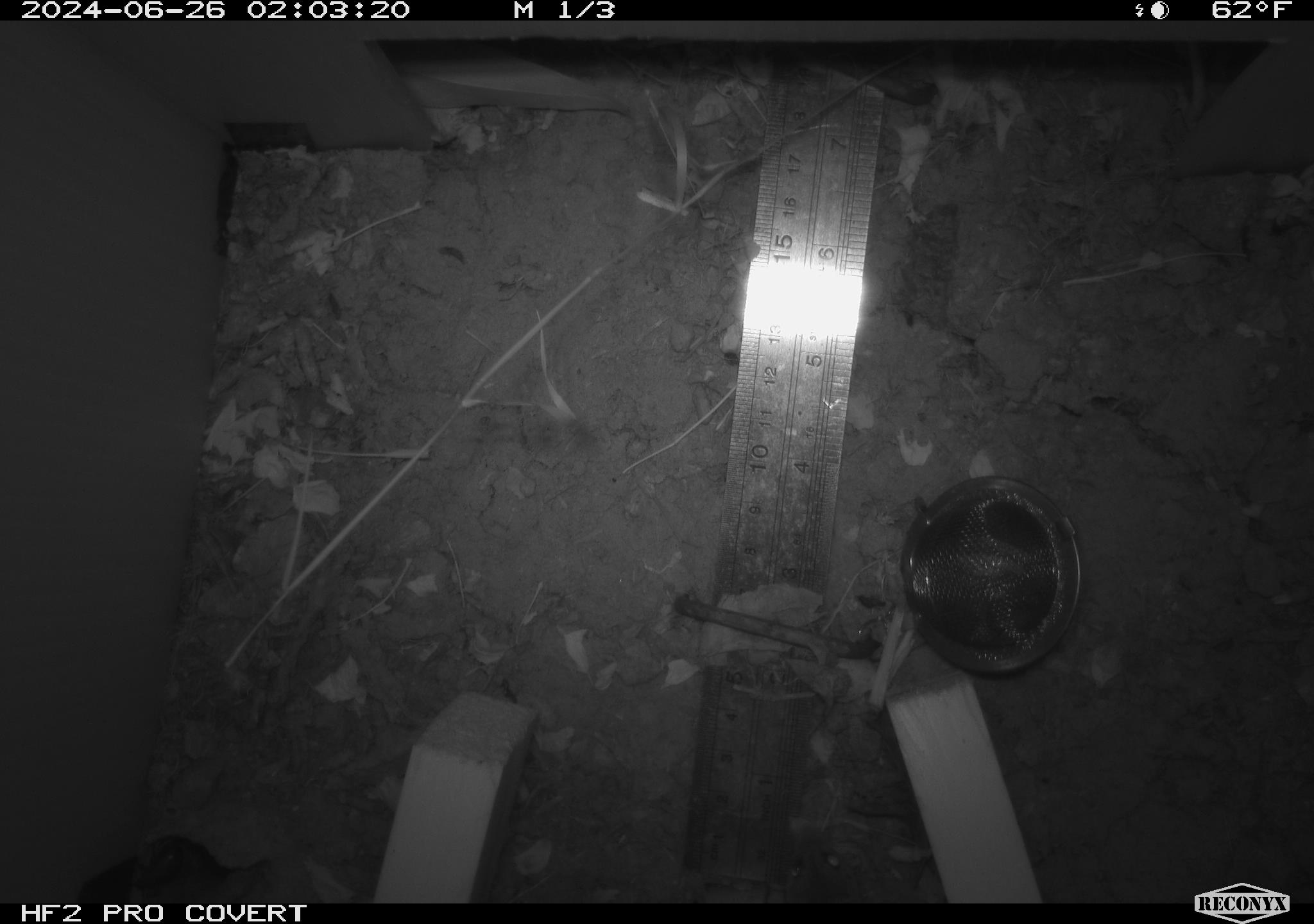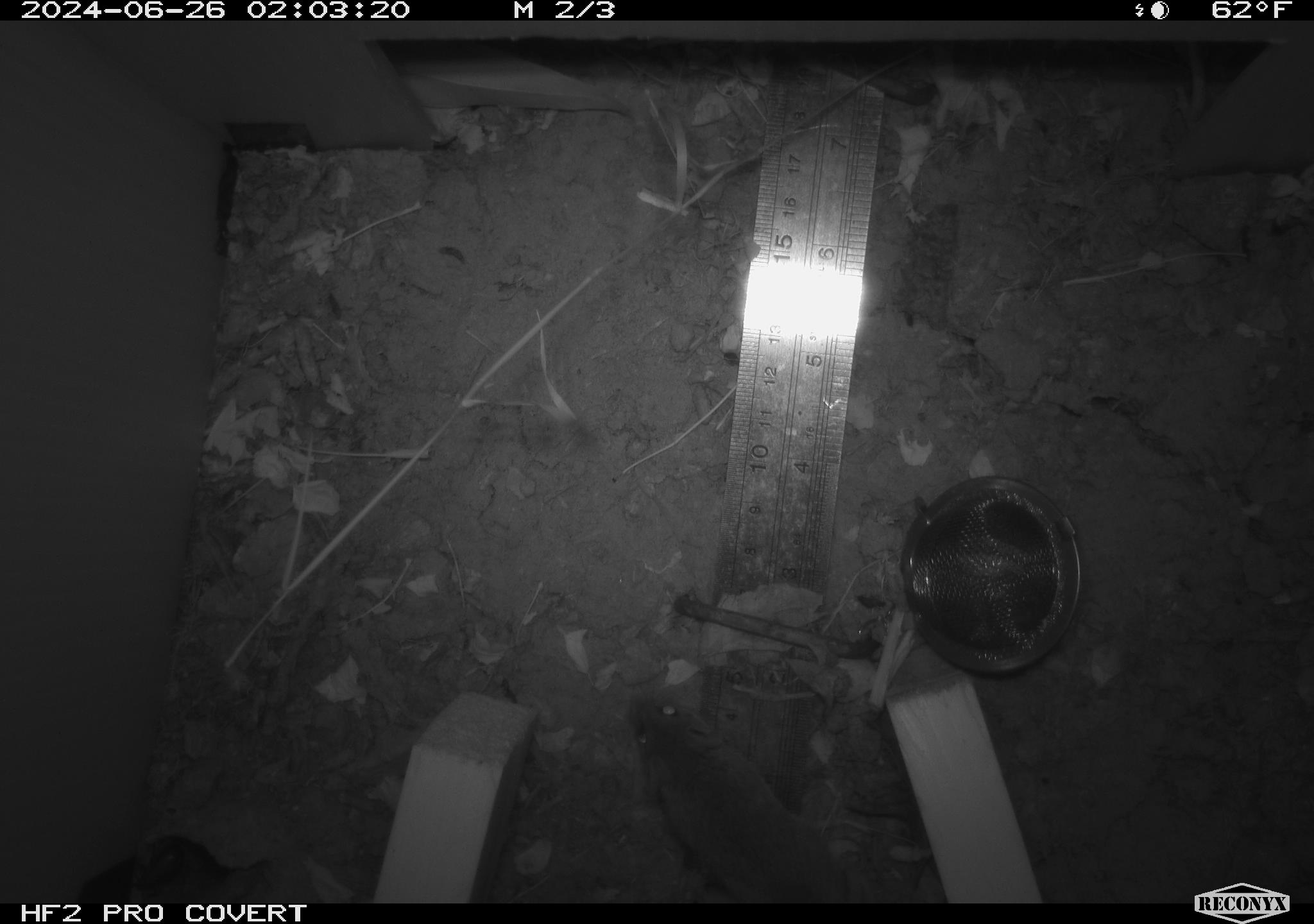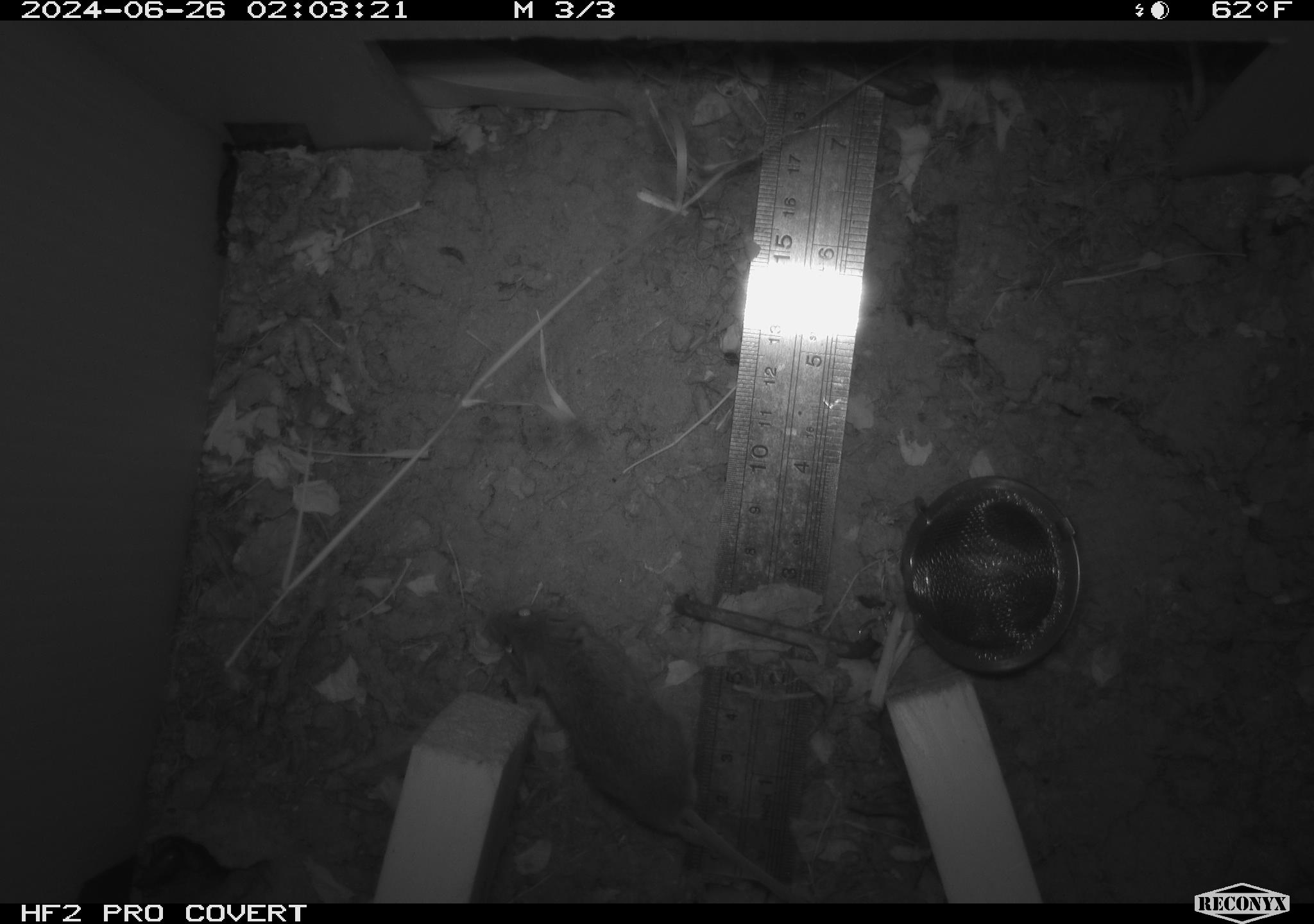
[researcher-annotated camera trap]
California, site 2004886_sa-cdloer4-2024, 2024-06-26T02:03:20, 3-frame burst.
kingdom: Animalia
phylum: Chordata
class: Mammalia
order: Rodentia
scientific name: Rodentia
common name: rodent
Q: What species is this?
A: Rodent (Rodentia).